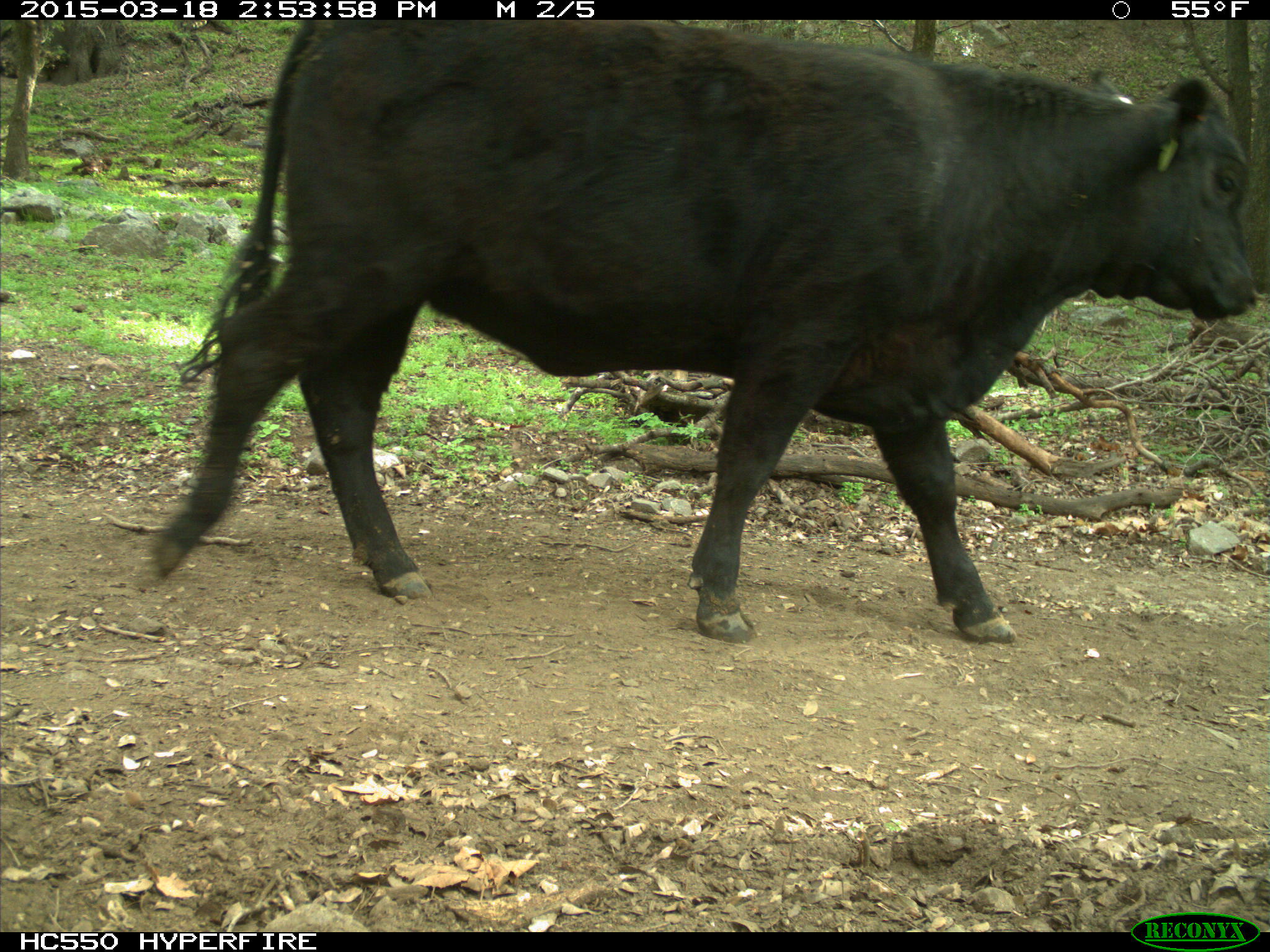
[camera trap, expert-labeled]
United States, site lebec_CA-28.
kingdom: Animalia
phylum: Chordata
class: Mammalia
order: Artiodactyla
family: Bovidae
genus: Bos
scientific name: Bos taurus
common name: domestic cow